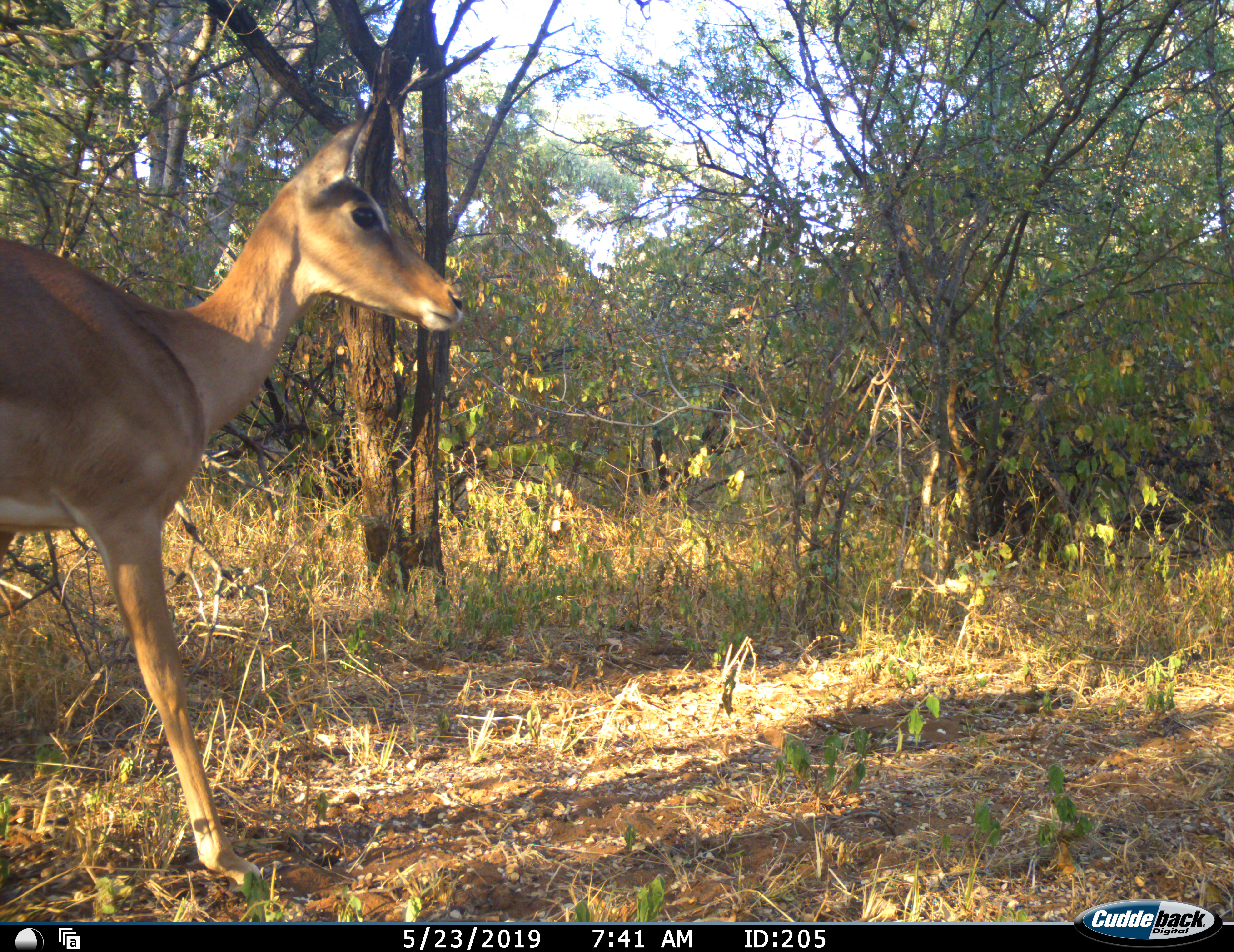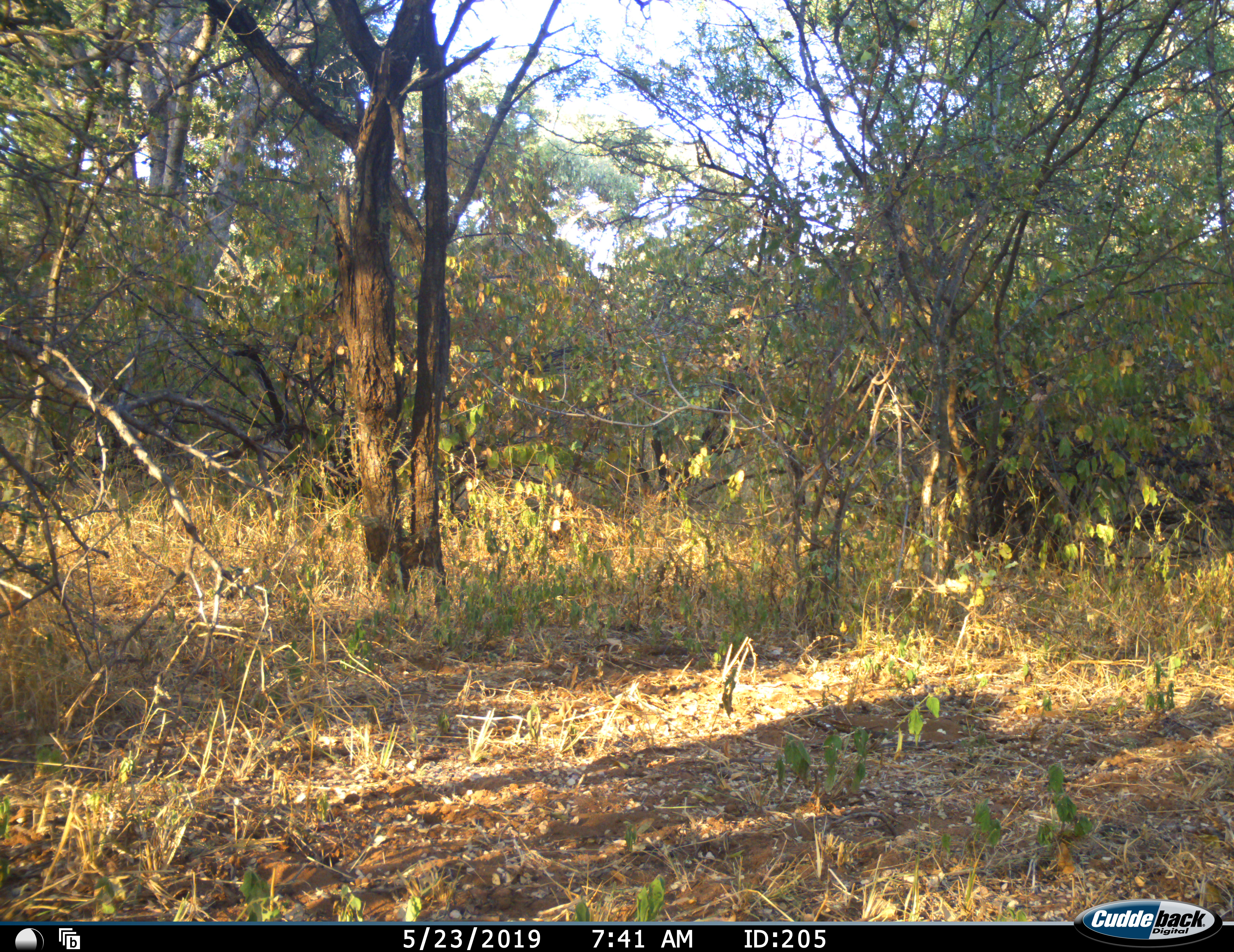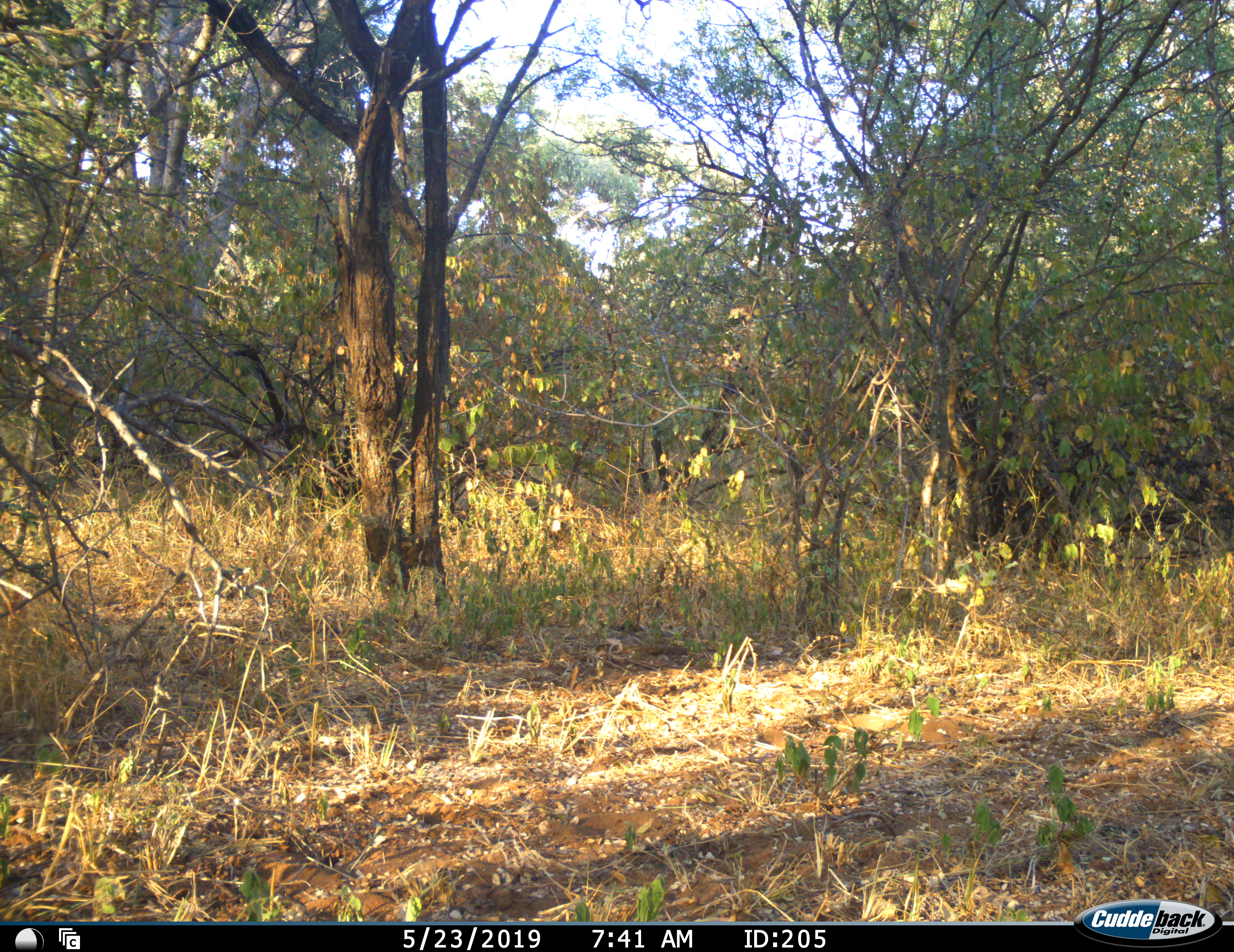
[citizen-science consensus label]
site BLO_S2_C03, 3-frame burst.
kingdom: Animalia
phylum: Chordata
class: Mammalia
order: Artiodactyla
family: Bovidae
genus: Aepyceros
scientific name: Aepyceros melampus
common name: impala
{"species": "impala (Aepyceros melampus)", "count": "1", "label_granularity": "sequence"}